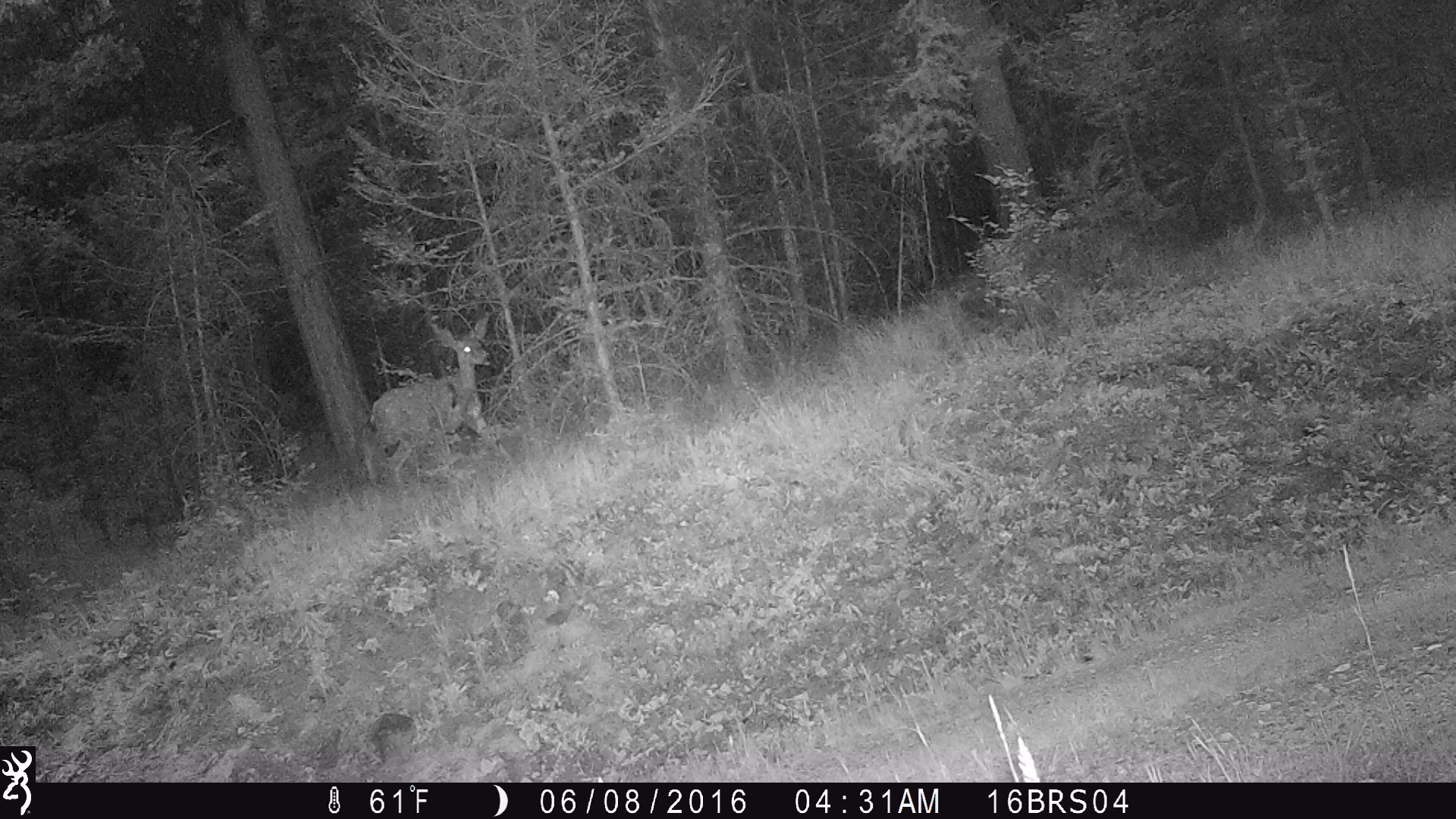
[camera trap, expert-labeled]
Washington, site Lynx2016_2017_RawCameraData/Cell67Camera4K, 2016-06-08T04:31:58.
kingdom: Animalia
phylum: Chordata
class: Mammalia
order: Artiodactyla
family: Cervidae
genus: Odocoileus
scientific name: Odocoileus hemionus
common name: mule deer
Odocoileus hemionus (mule deer). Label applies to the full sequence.